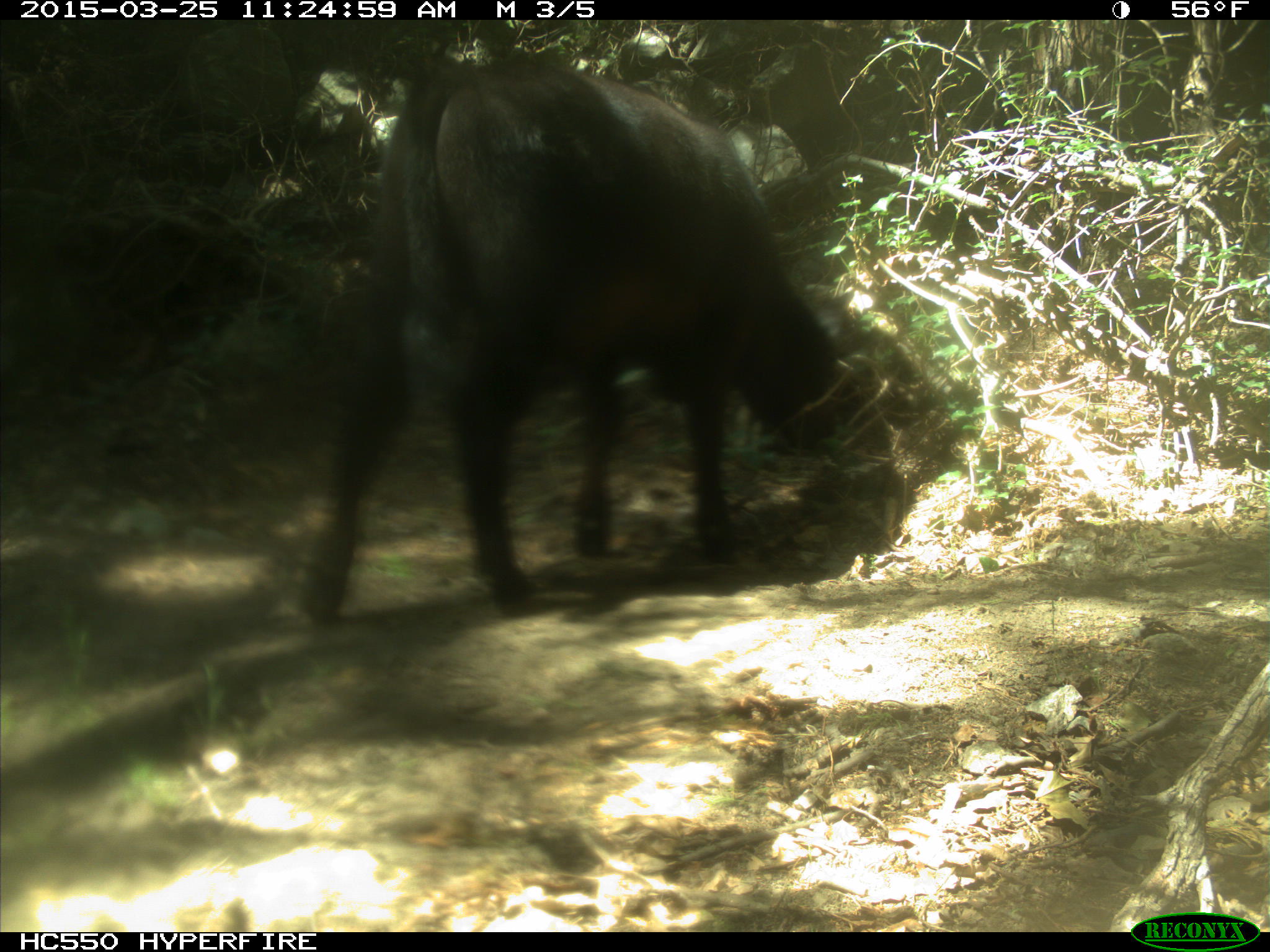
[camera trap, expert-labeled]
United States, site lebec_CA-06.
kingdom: Animalia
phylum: Chordata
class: Mammalia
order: Artiodactyla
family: Bovidae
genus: Bos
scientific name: Bos taurus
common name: domestic cow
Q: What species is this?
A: Bos taurus (domestic cow).